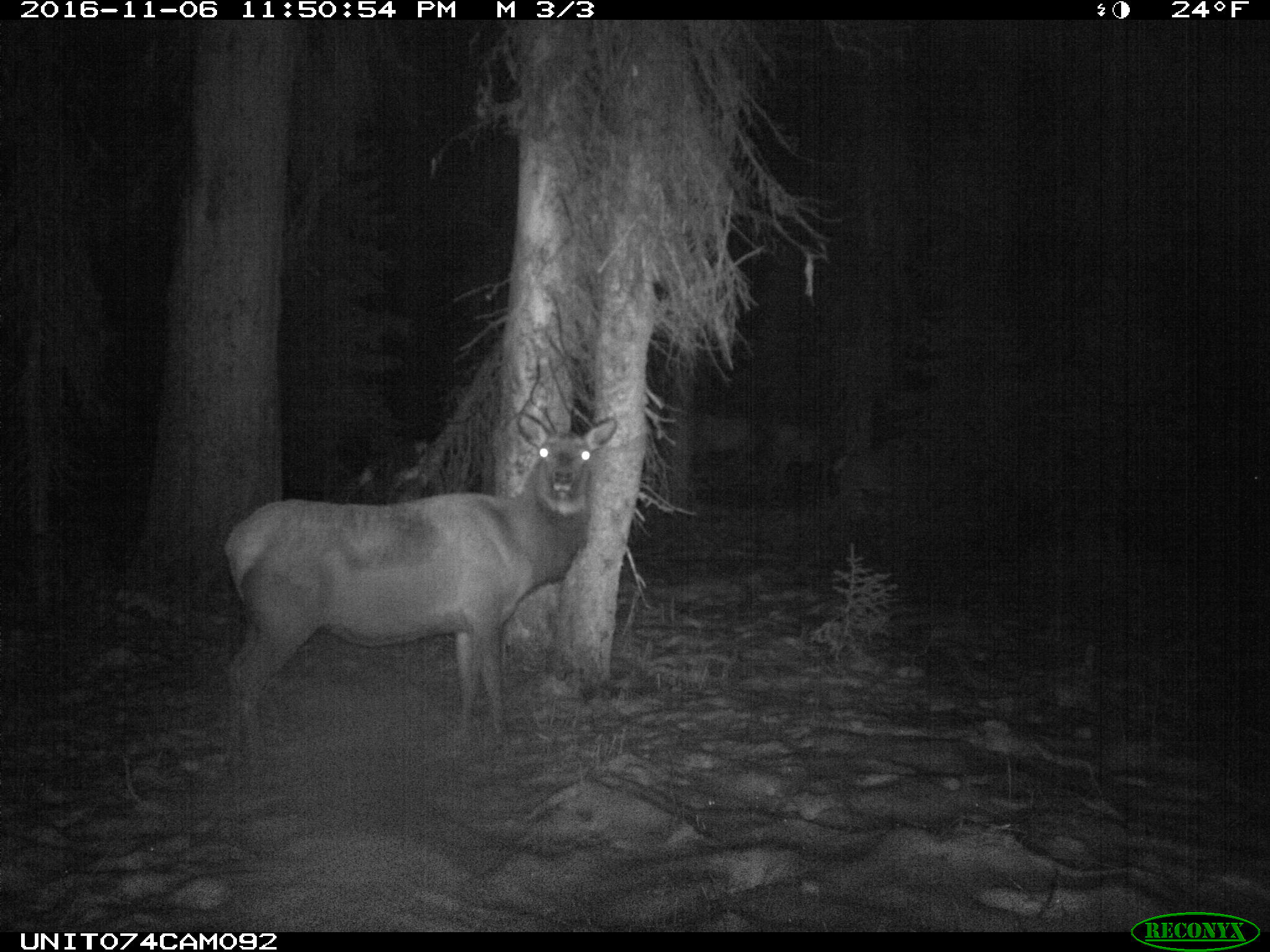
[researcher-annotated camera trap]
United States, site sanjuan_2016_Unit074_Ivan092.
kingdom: Animalia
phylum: Chordata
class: Mammalia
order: Artiodactyla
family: Cervidae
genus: Cervus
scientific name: Cervus elaphus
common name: red deer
Cervus elaphus (red deer).